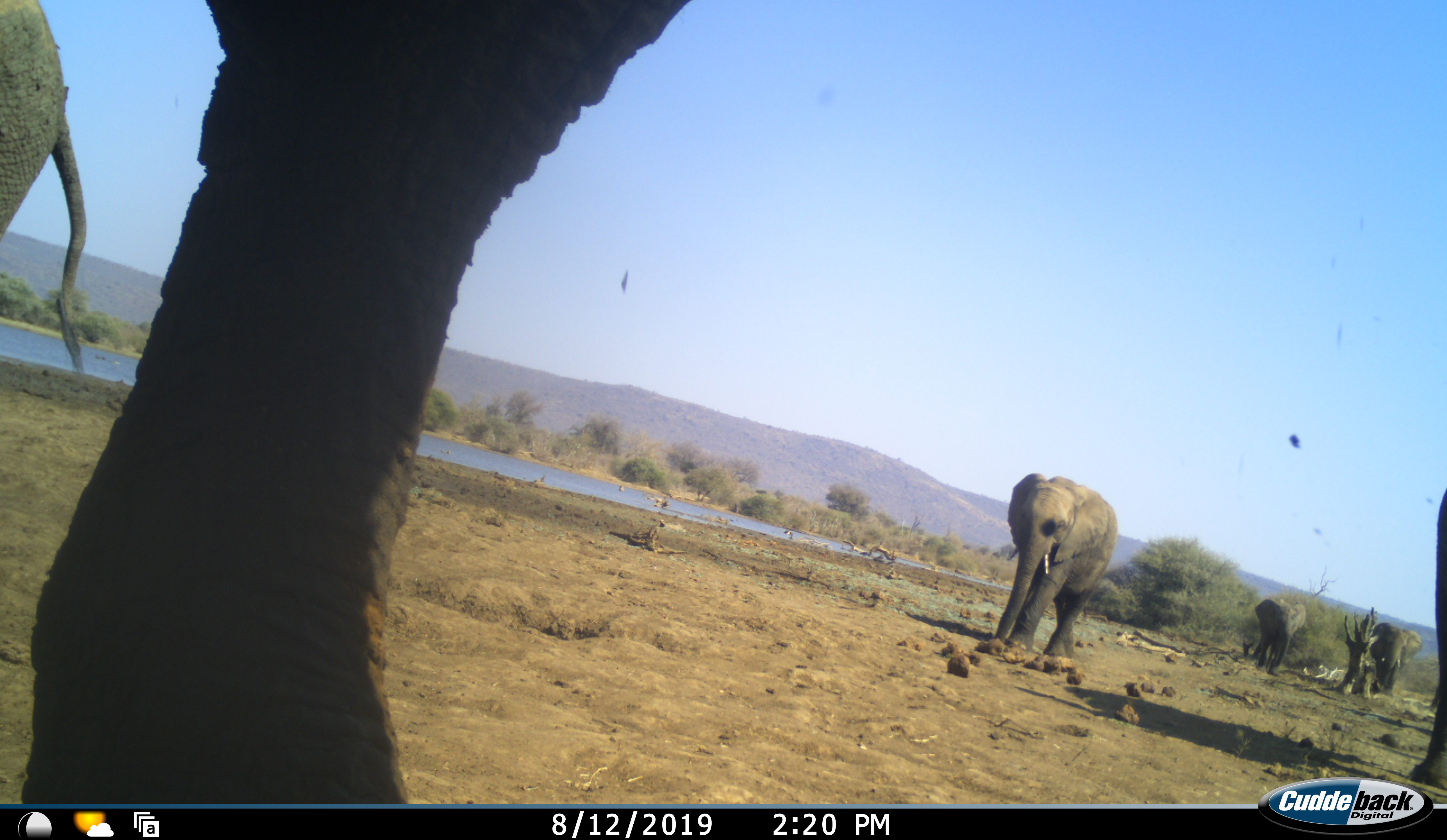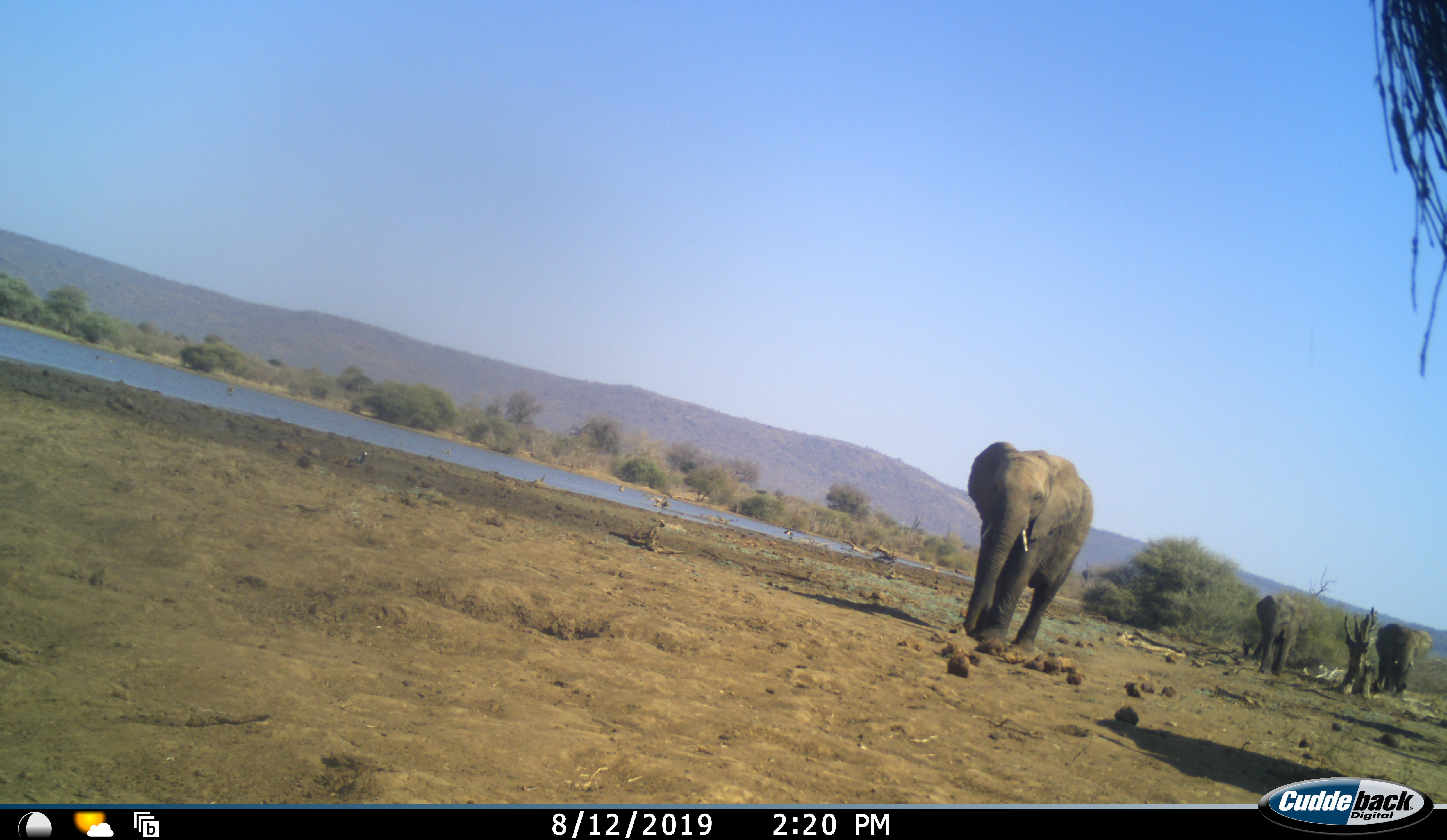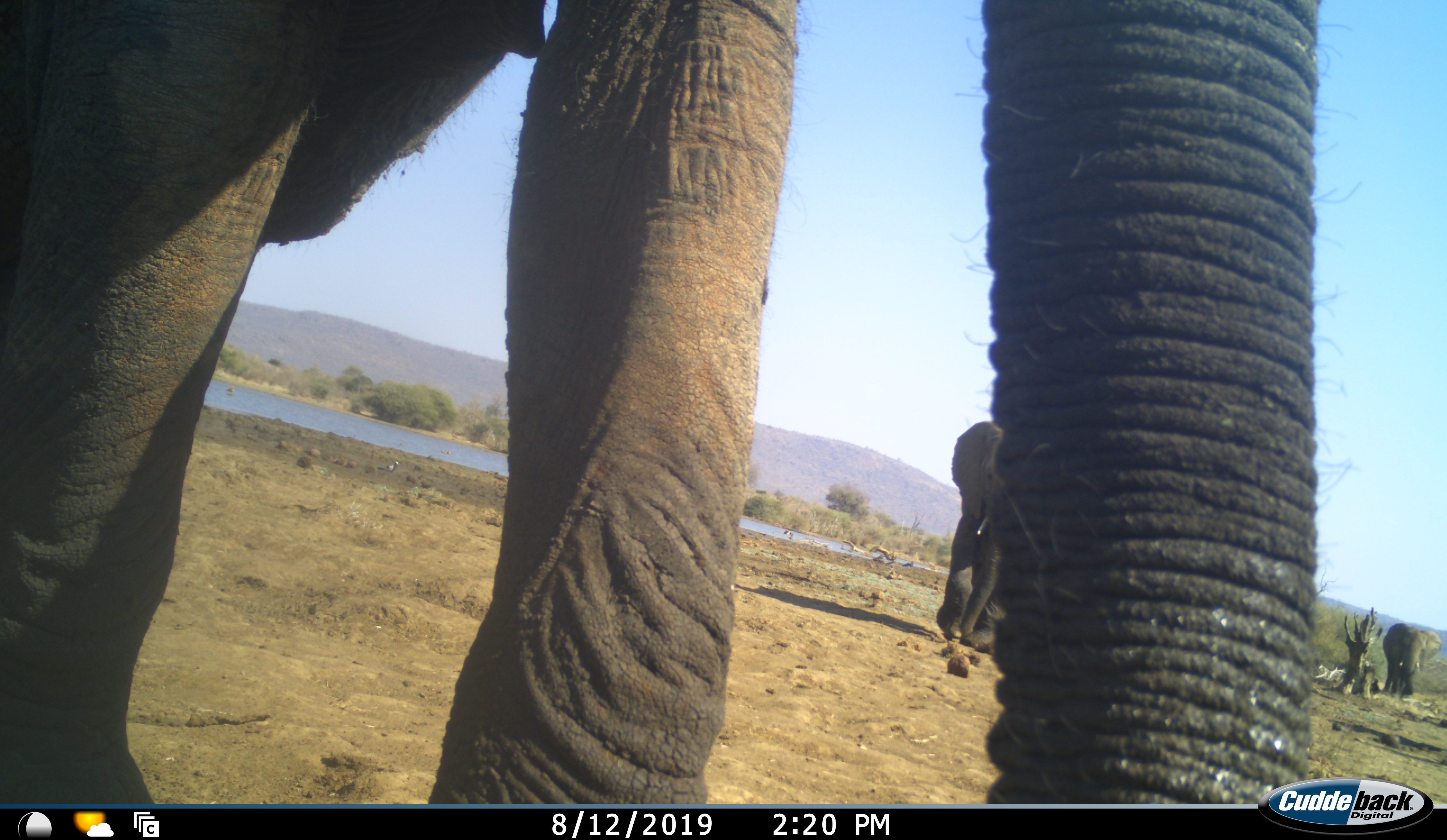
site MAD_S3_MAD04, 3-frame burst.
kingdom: Animalia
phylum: Chordata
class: Mammalia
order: Proboscidea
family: Elephantidae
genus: Loxodonta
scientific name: Loxodonta africana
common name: african bush elephant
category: elephant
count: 6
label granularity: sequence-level